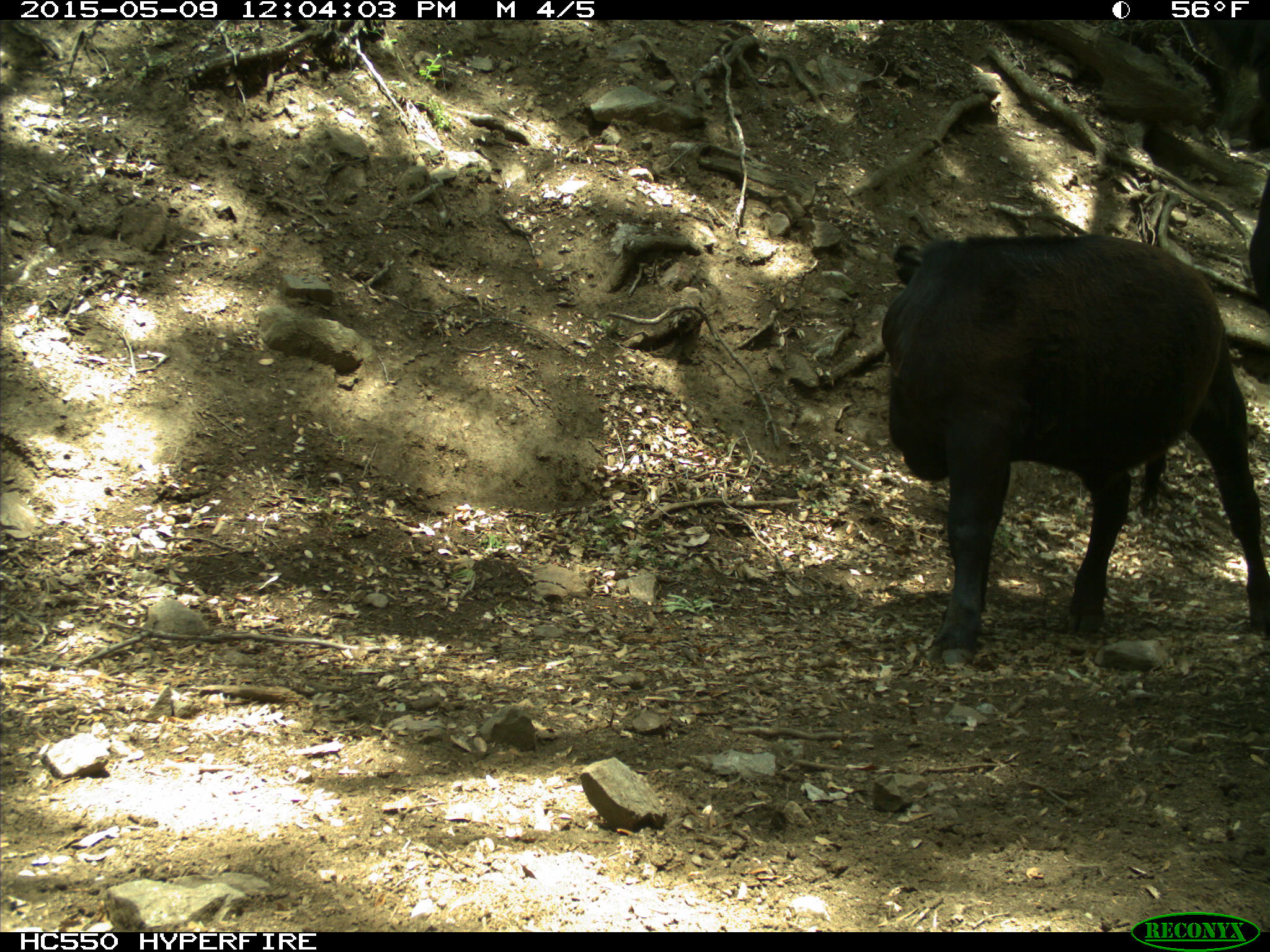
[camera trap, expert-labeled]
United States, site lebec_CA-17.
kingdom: Animalia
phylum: Chordata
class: Mammalia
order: Artiodactyla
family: Bovidae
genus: Bos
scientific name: Bos taurus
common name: domestic cow